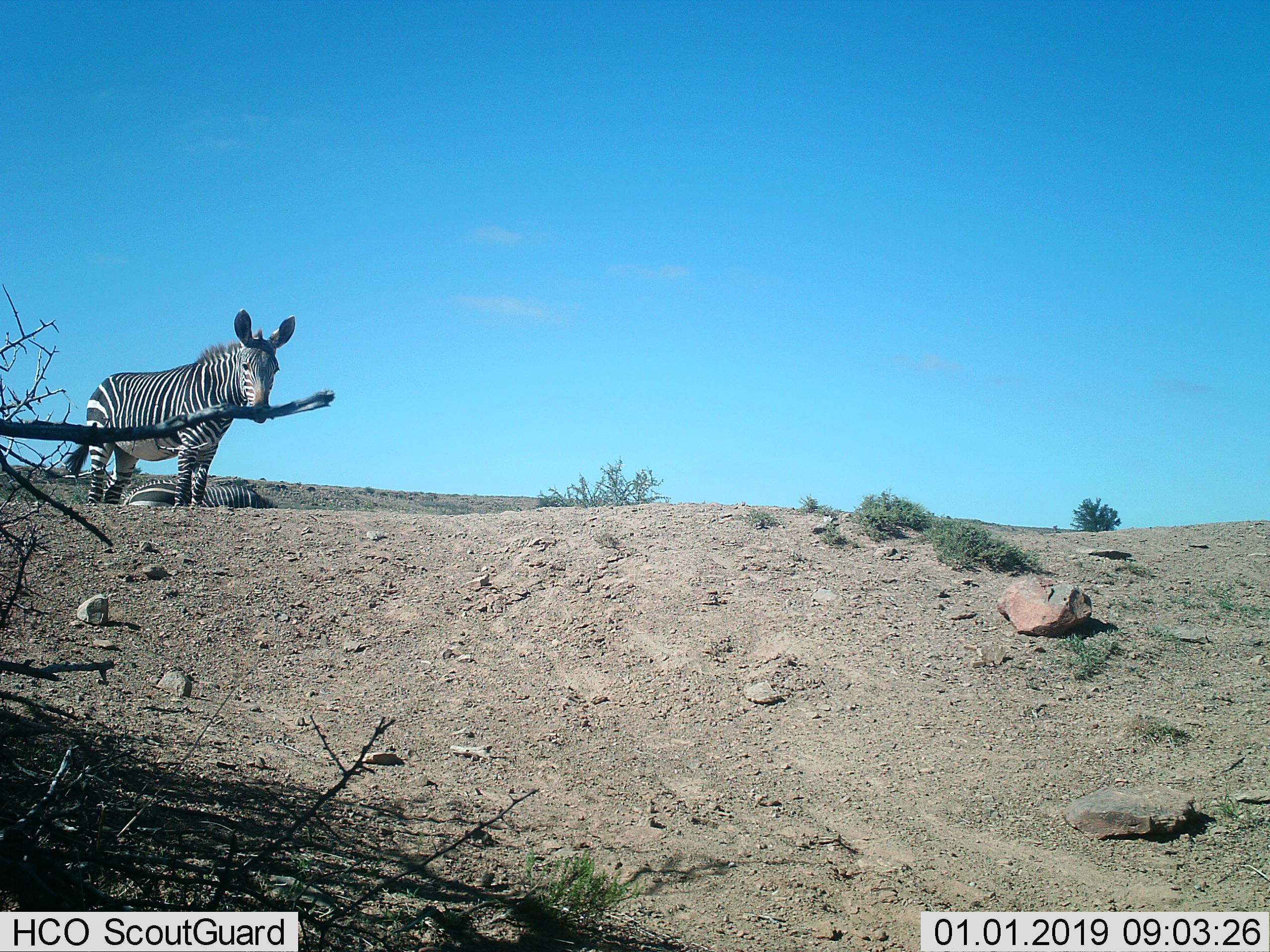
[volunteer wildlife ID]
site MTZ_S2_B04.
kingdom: Animalia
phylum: Chordata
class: Mammalia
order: Perissodactyla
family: Equidae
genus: Equus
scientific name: Equus zebra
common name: mountain zebra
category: zebramountain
Zebramountain (mountain zebra) (Equus zebra), count 2. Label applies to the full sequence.